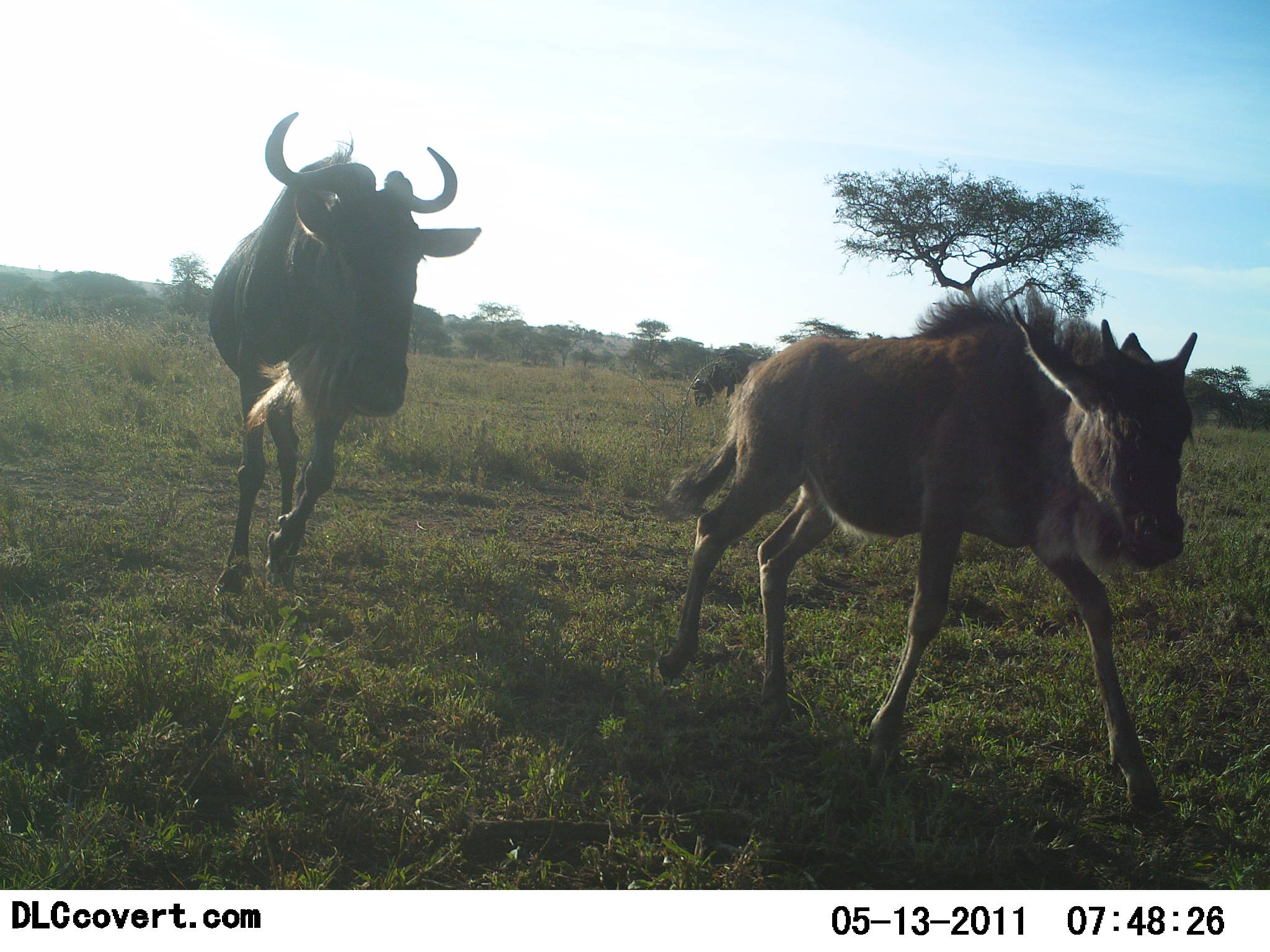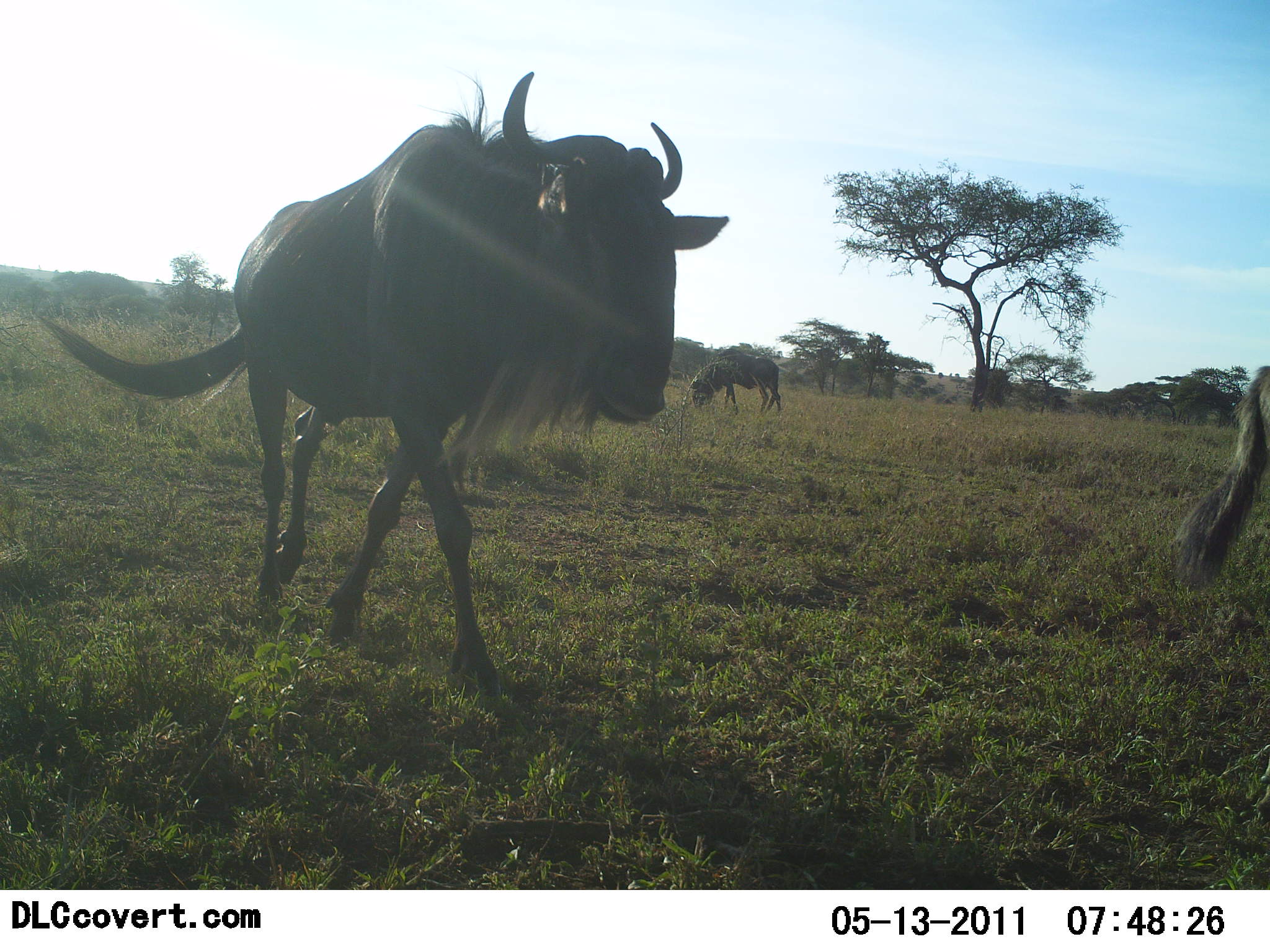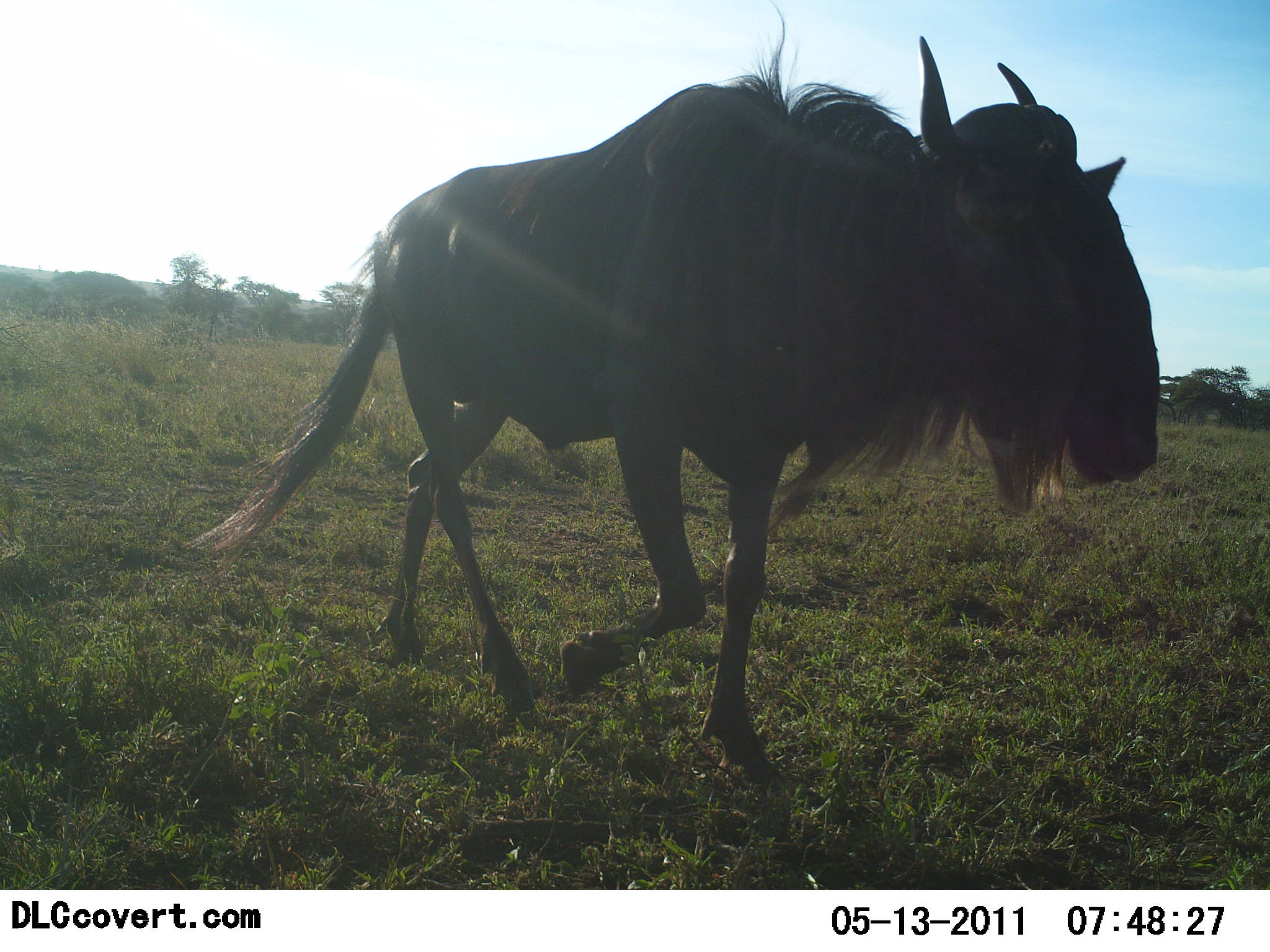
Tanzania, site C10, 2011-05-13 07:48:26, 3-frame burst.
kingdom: Animalia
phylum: Chordata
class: Mammalia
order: Artiodactyla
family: Bovidae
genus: Connochaetes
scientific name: Connochaetes taurinus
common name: blue wildebeest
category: wildebeest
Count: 3.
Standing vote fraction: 55%.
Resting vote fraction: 0%.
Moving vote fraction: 91%.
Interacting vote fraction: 0%.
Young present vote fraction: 73%.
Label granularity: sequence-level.